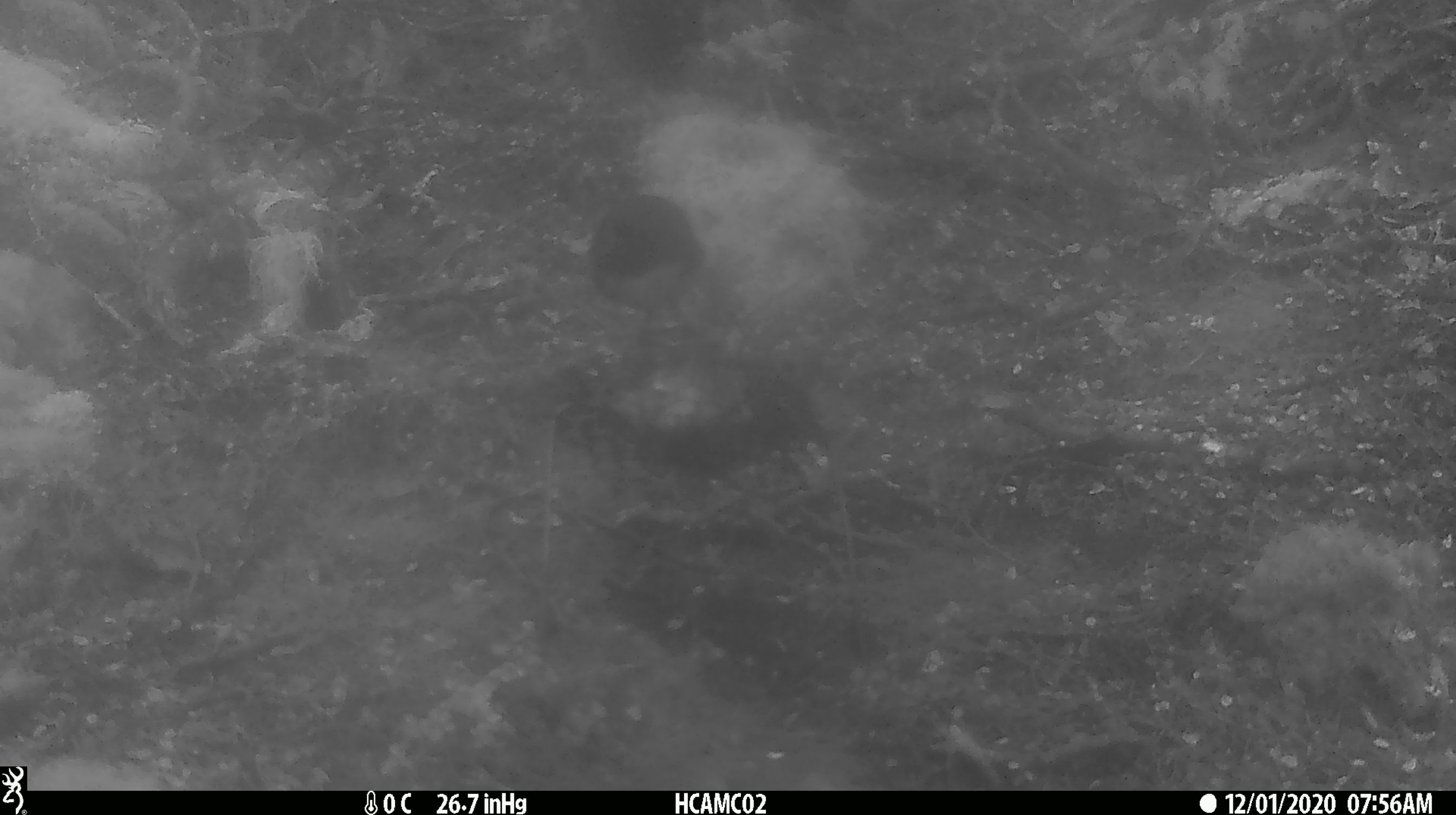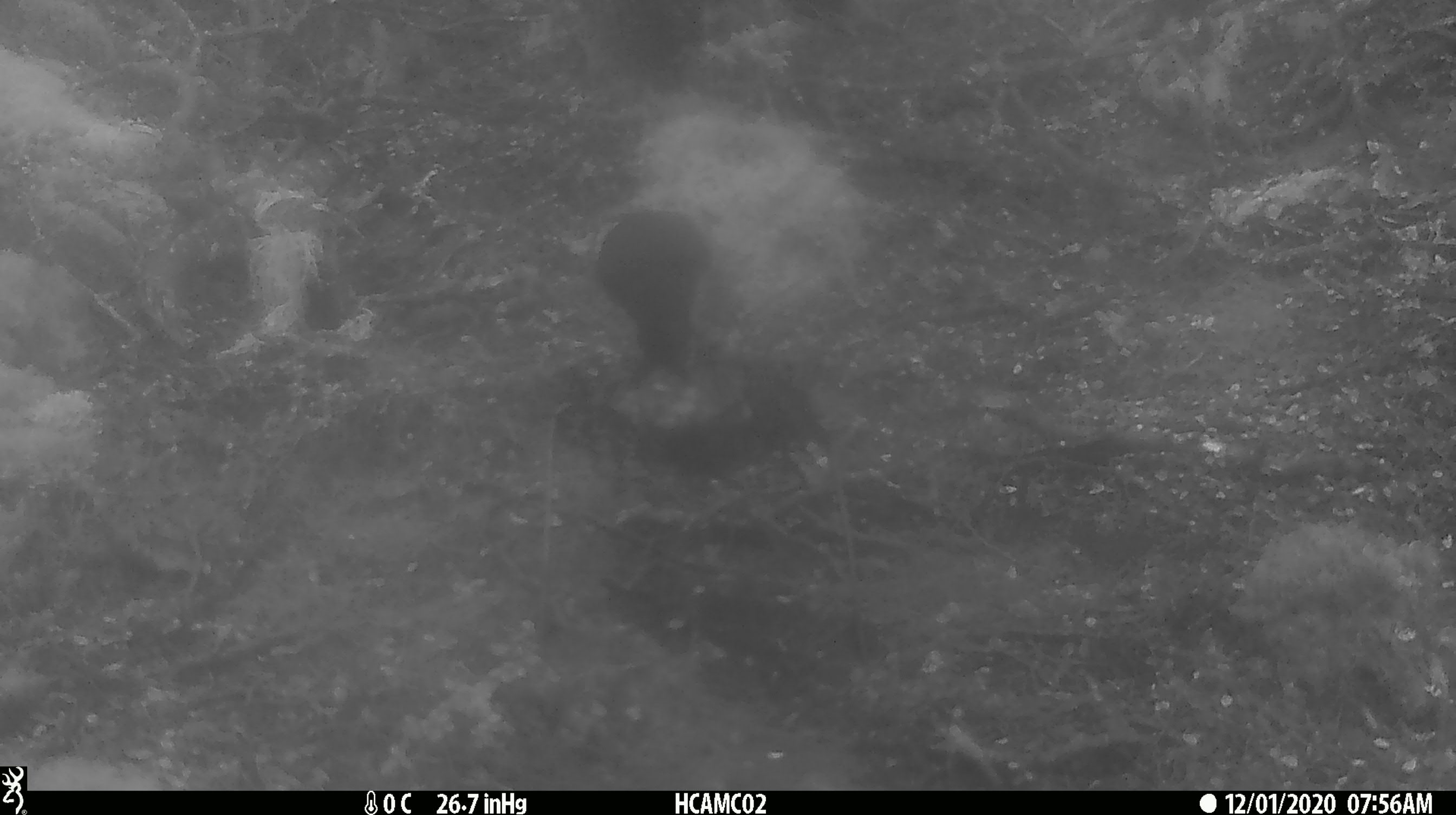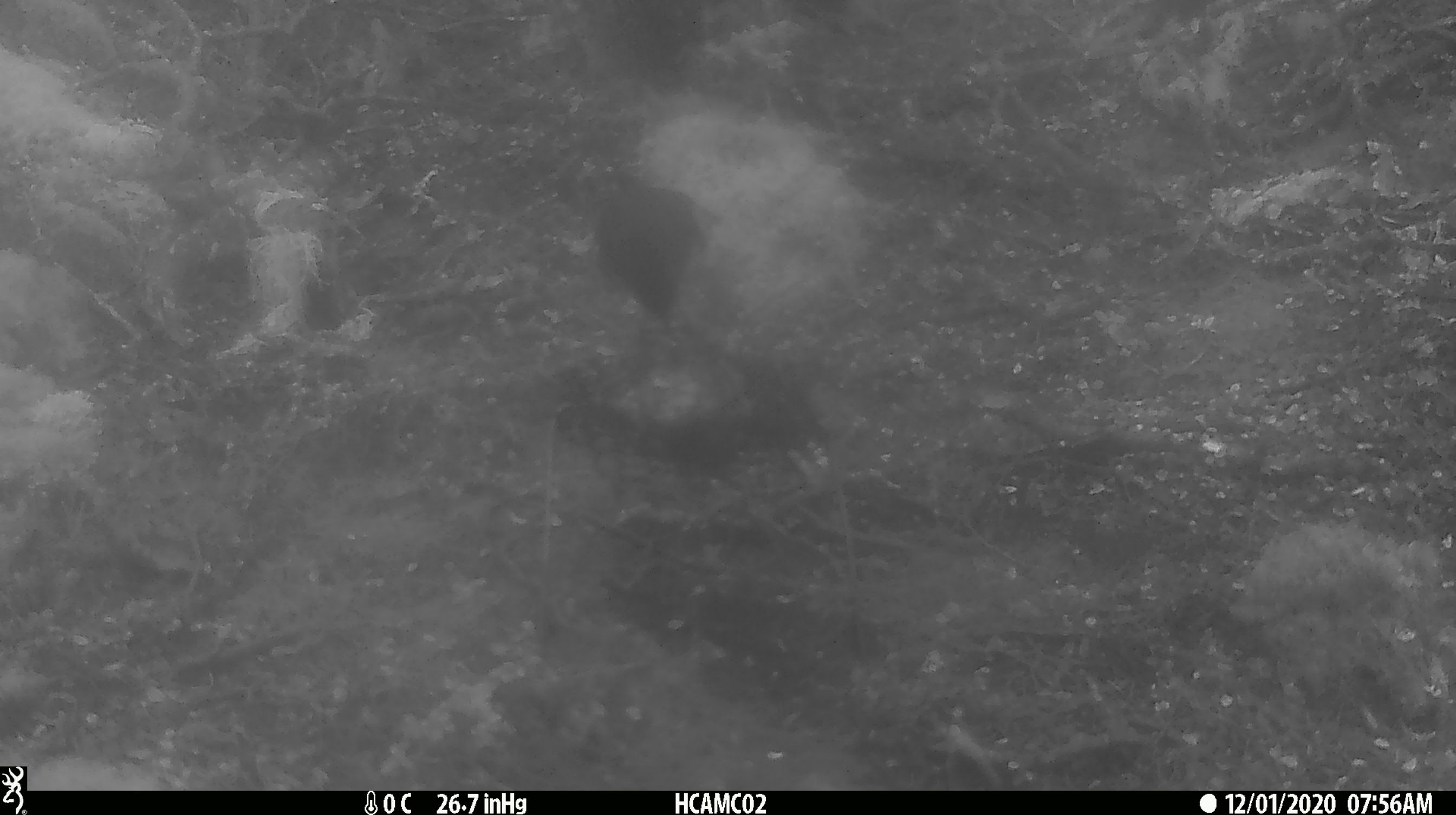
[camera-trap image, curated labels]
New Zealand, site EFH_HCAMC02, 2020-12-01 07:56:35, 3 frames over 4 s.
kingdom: Animalia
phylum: Chordata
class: Aves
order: Passeriformes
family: Petroicidae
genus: Petroica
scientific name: Petroica australis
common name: new zealand robin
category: robin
Robin (new zealand robin) (Petroica australis).